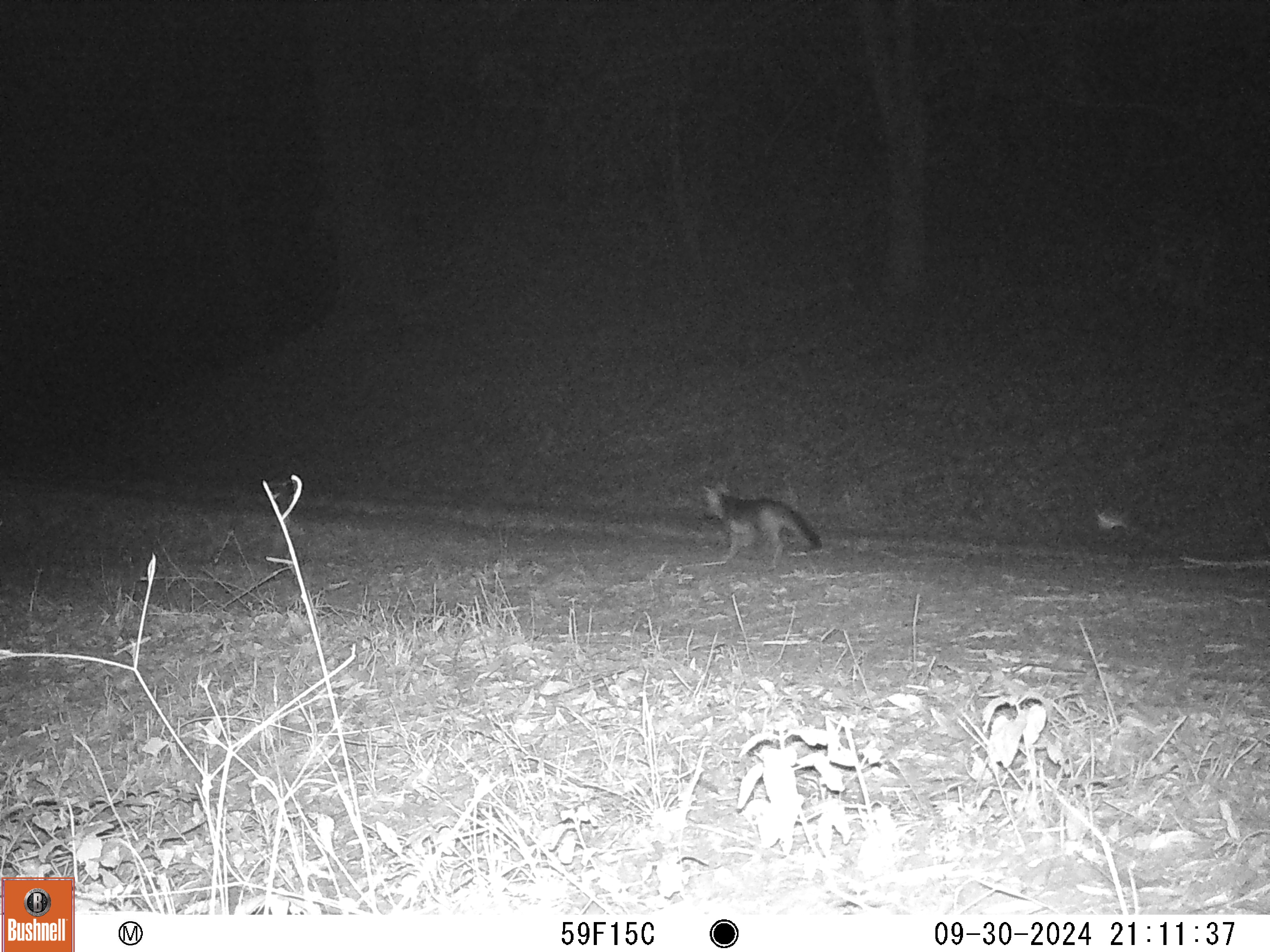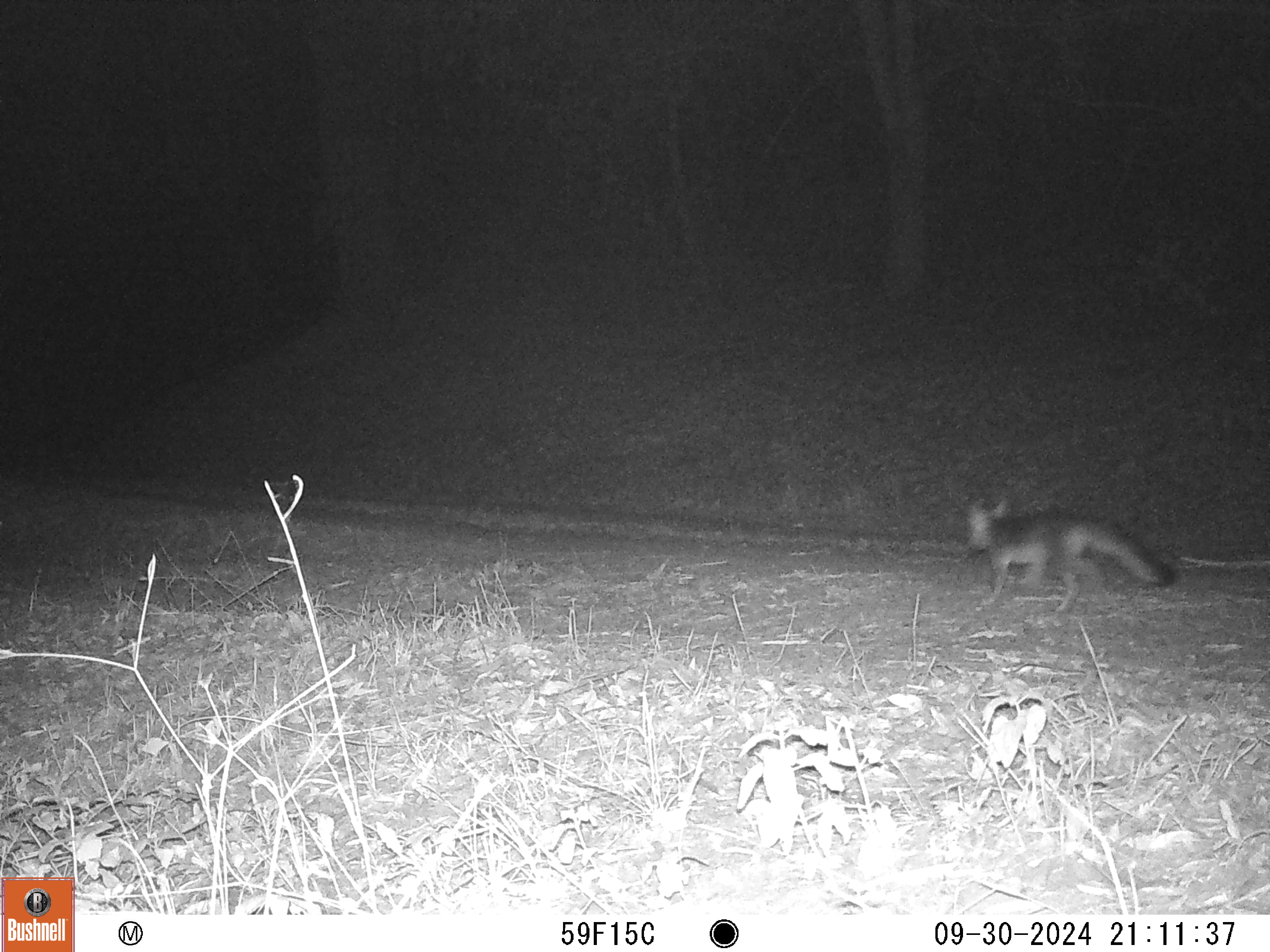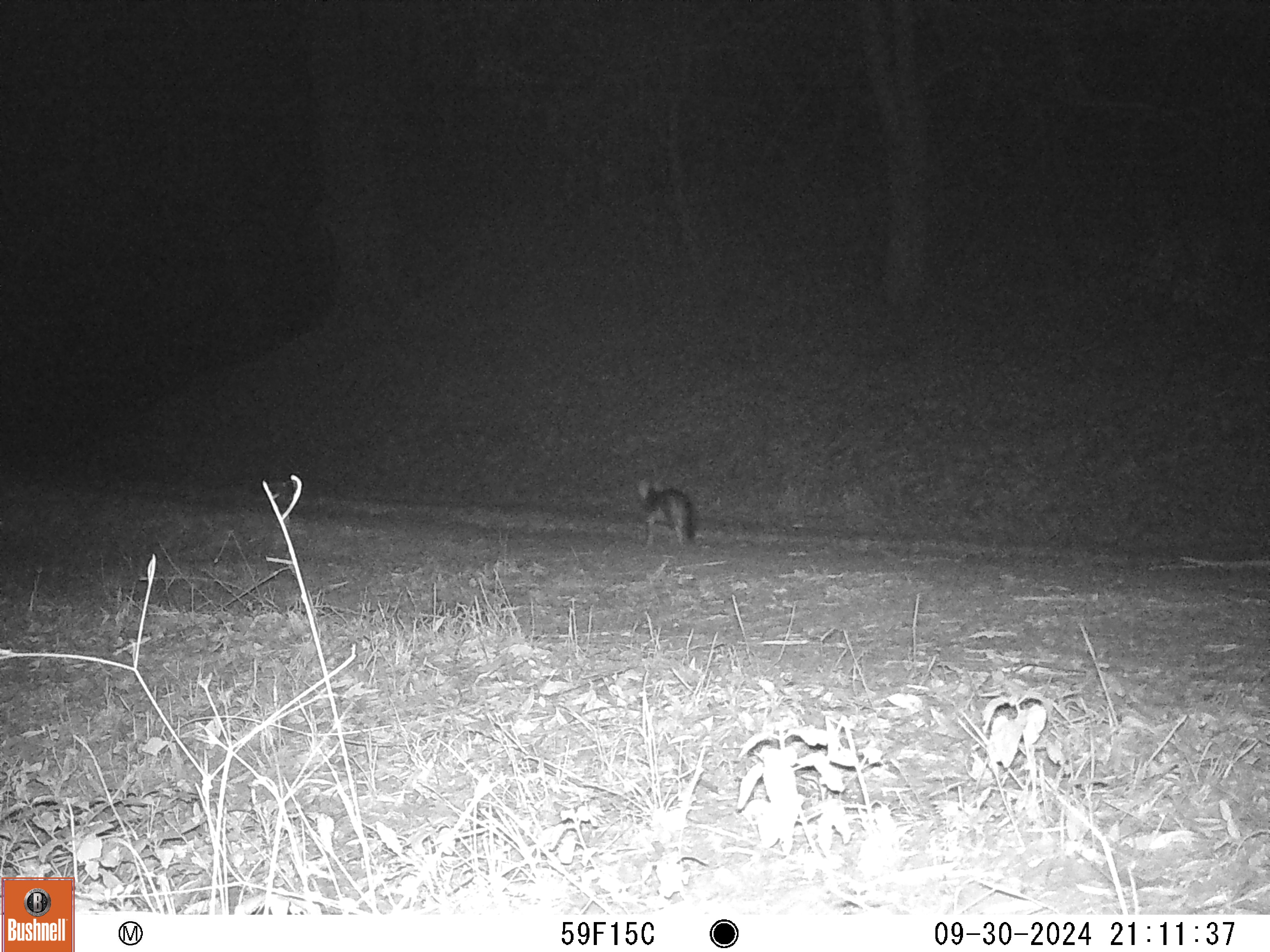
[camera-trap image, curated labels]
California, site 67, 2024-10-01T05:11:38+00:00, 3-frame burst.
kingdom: Animalia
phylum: Chordata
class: Mammalia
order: Carnivora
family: Canidae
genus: Urocyon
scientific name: Urocyon cinereoargenteus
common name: gray fox